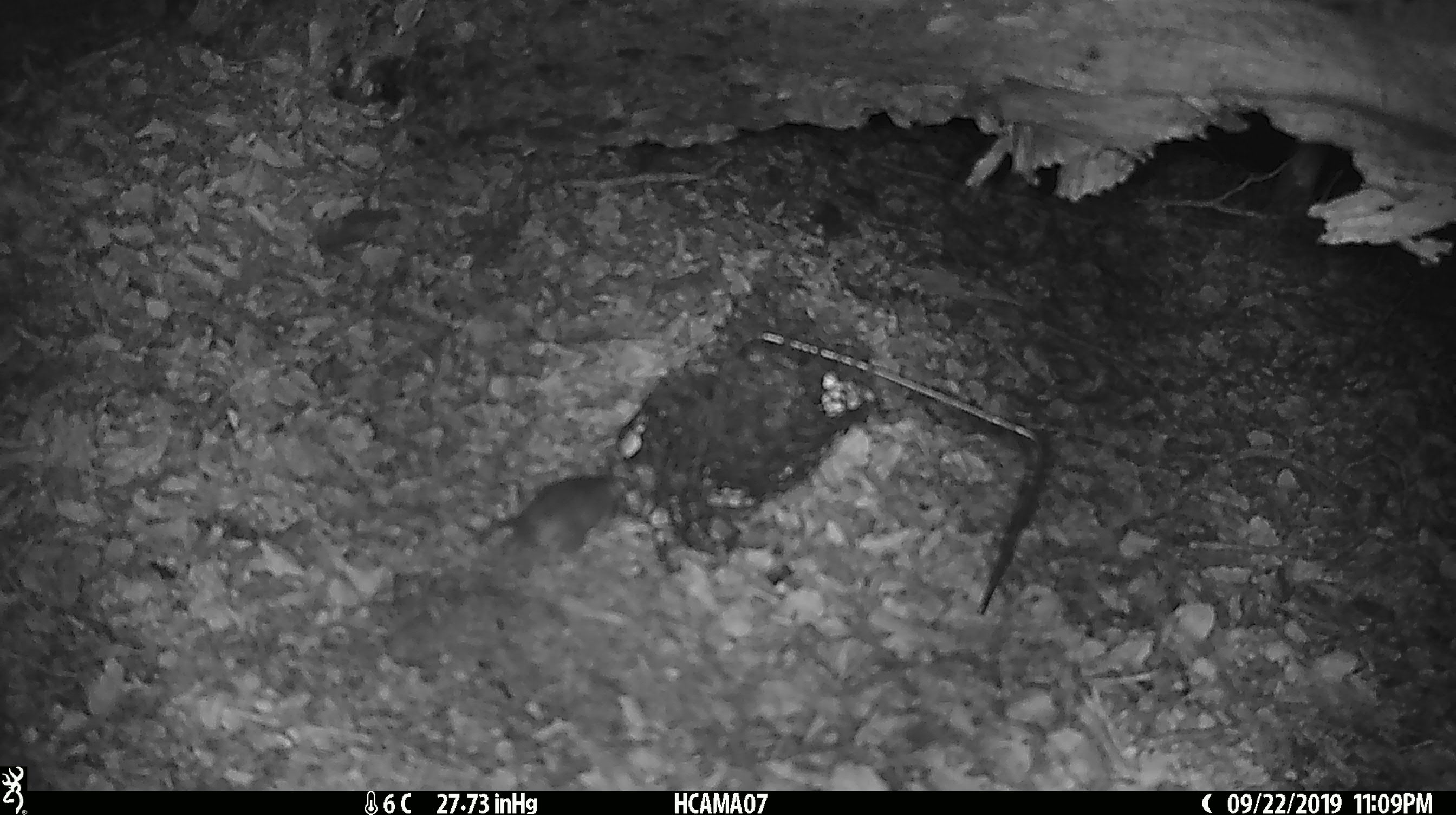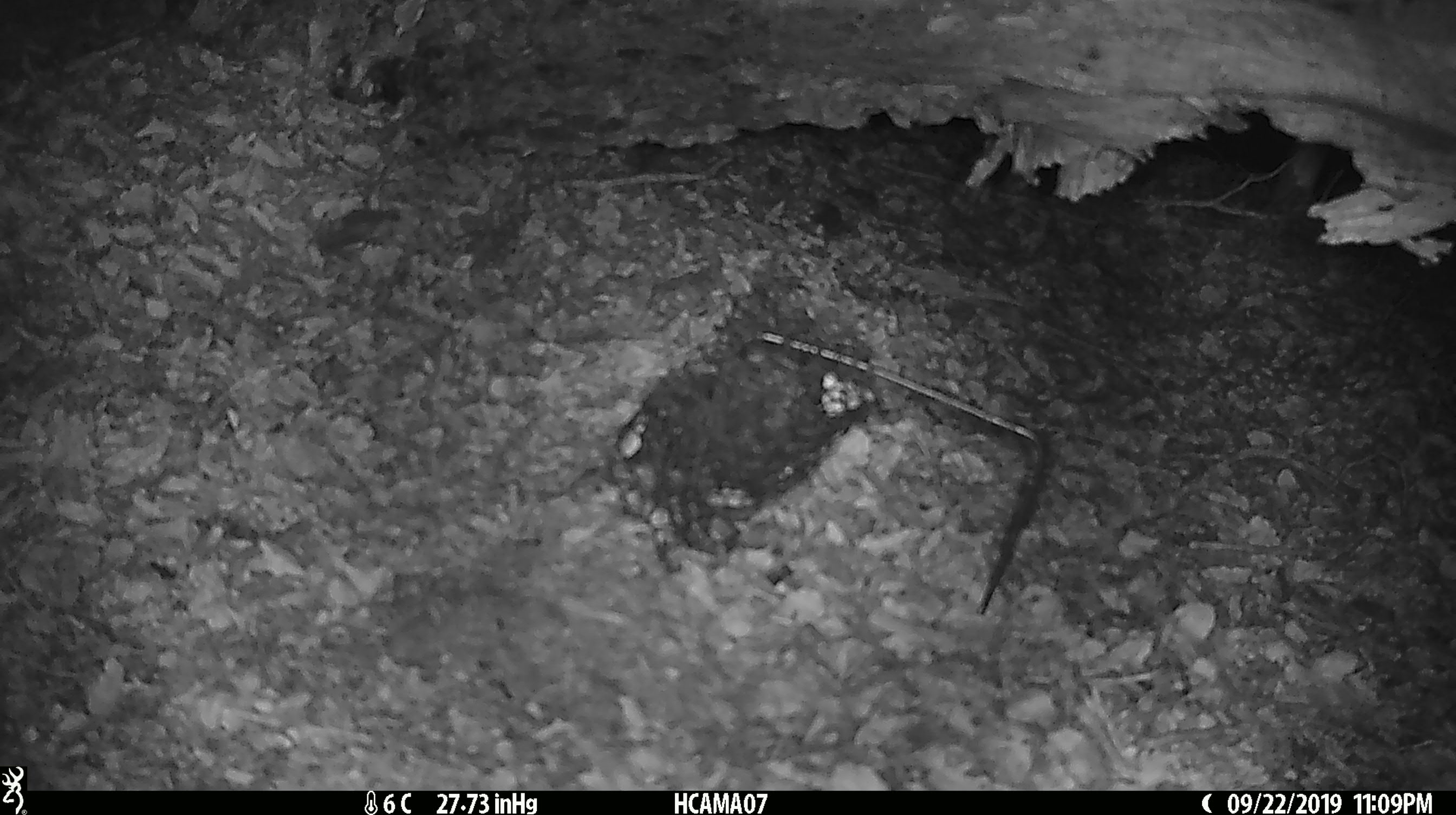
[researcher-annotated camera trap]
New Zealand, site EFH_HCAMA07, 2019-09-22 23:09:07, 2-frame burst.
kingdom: Animalia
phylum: Chordata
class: Mammalia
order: Rodentia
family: Muridae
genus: Mus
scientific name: Mus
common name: mouse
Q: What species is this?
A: Mouse (Mus).